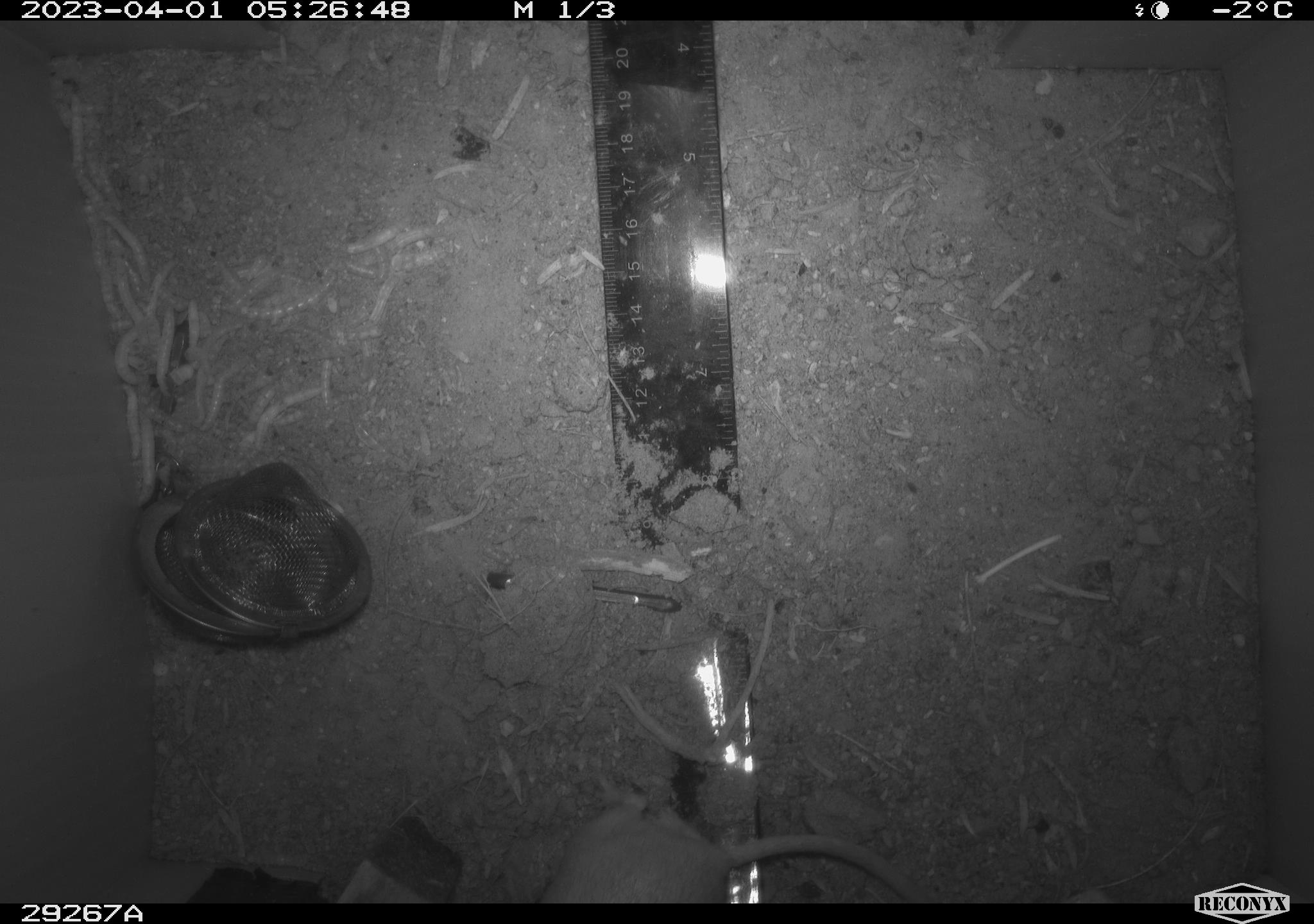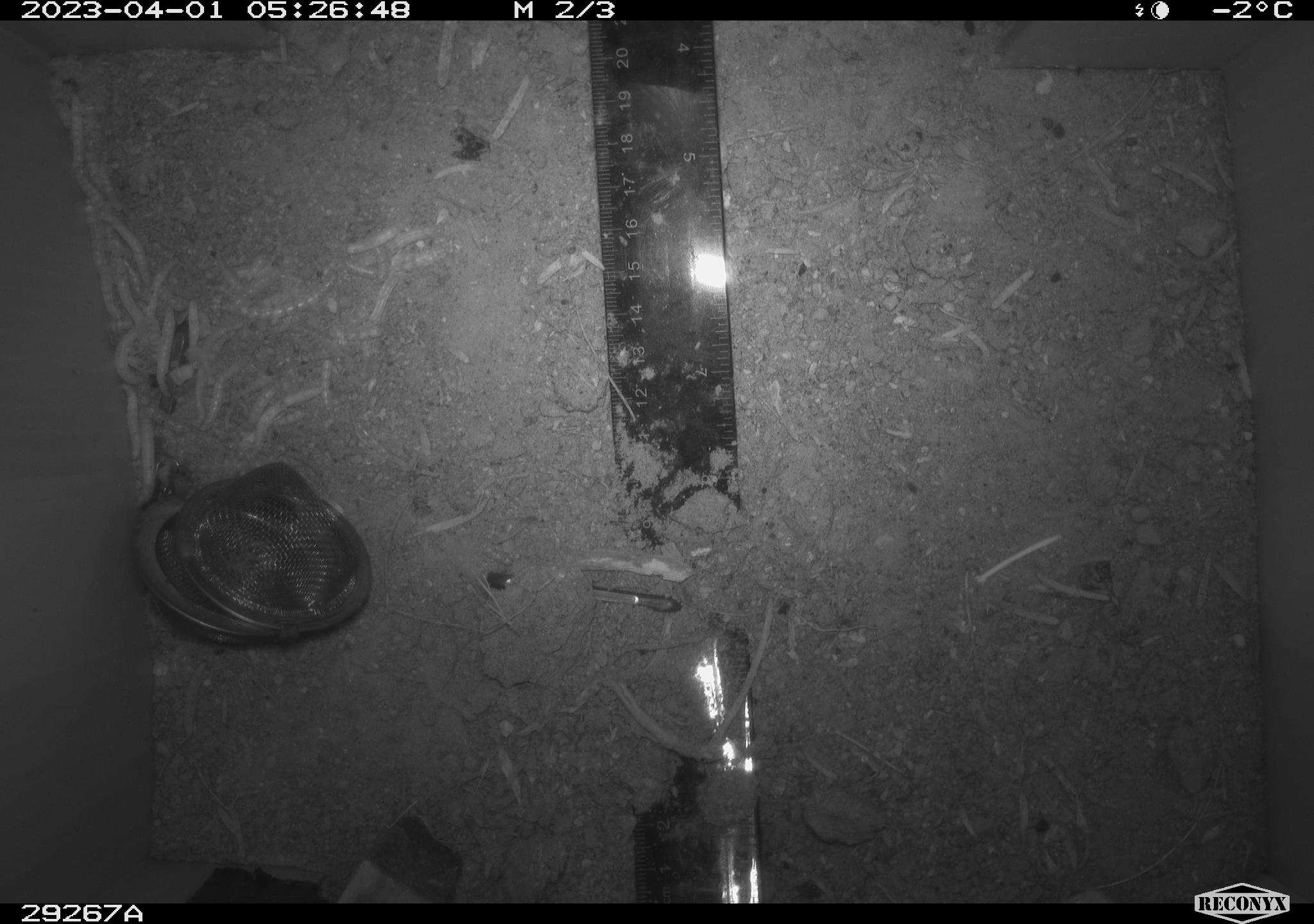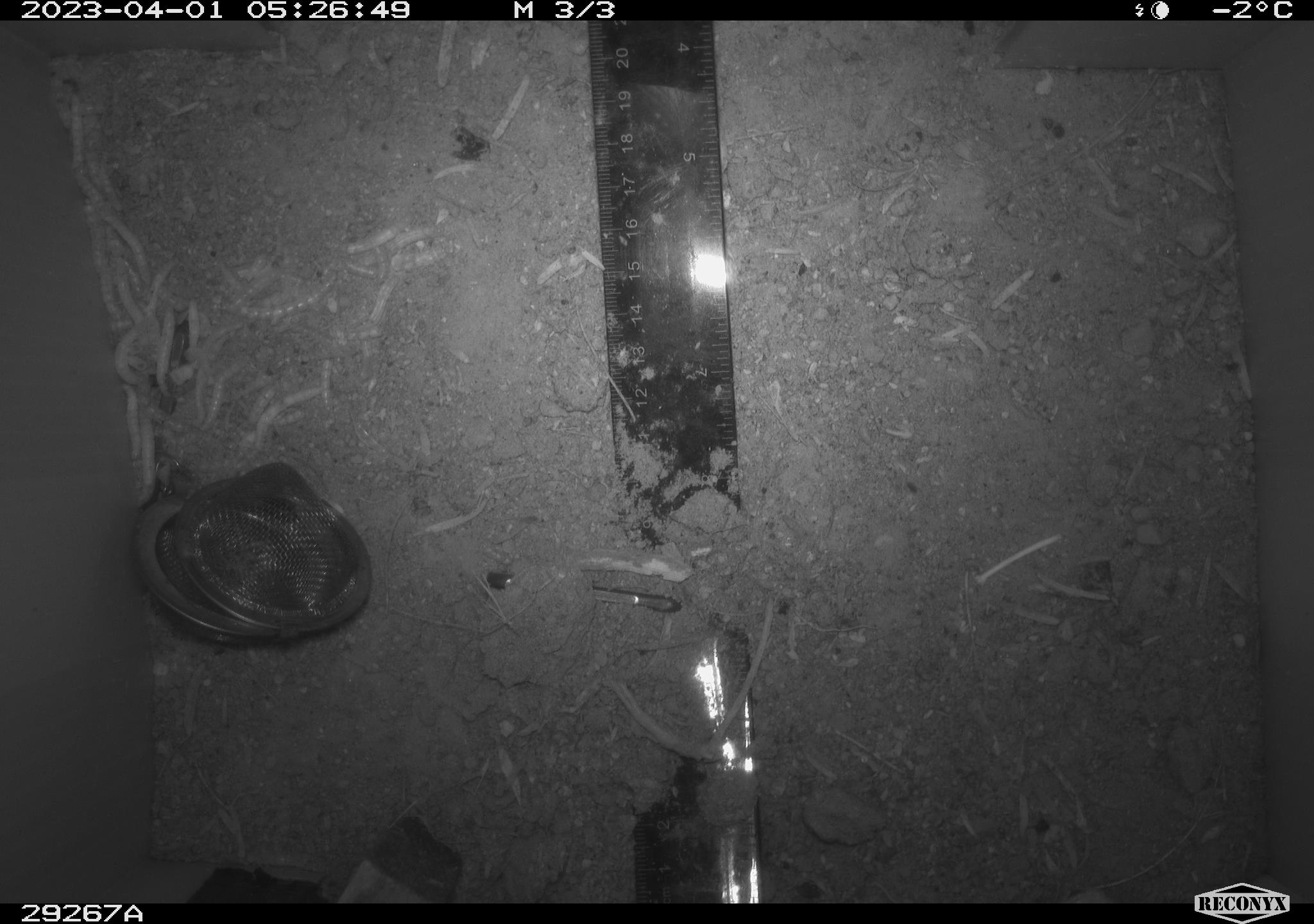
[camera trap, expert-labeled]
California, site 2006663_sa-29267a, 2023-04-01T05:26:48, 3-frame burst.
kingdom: Animalia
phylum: Chordata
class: Mammalia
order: Rodentia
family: Heteromyidae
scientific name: Heteromyidae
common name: kangaroo rats and pocket mice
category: heteromyidae family